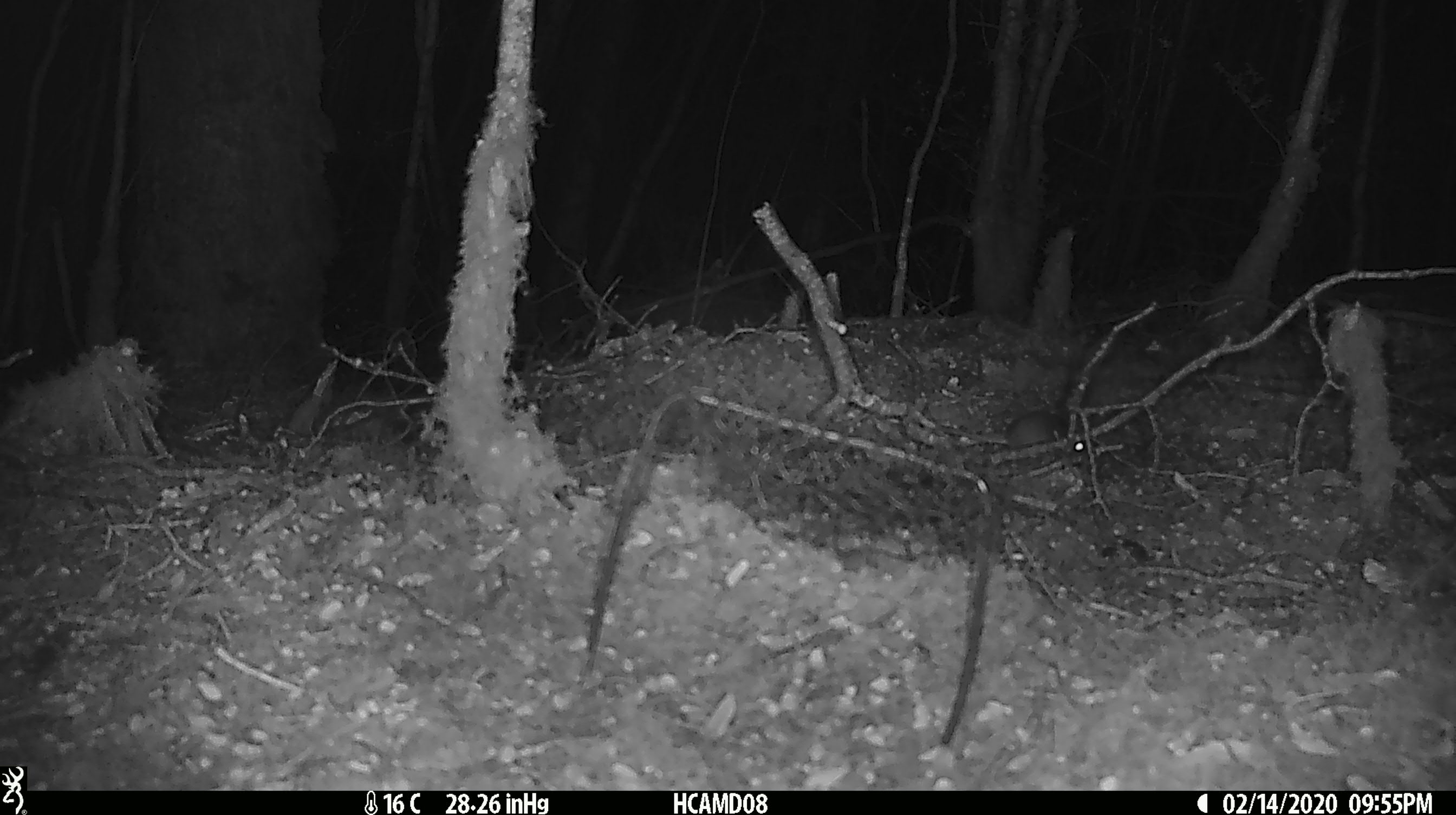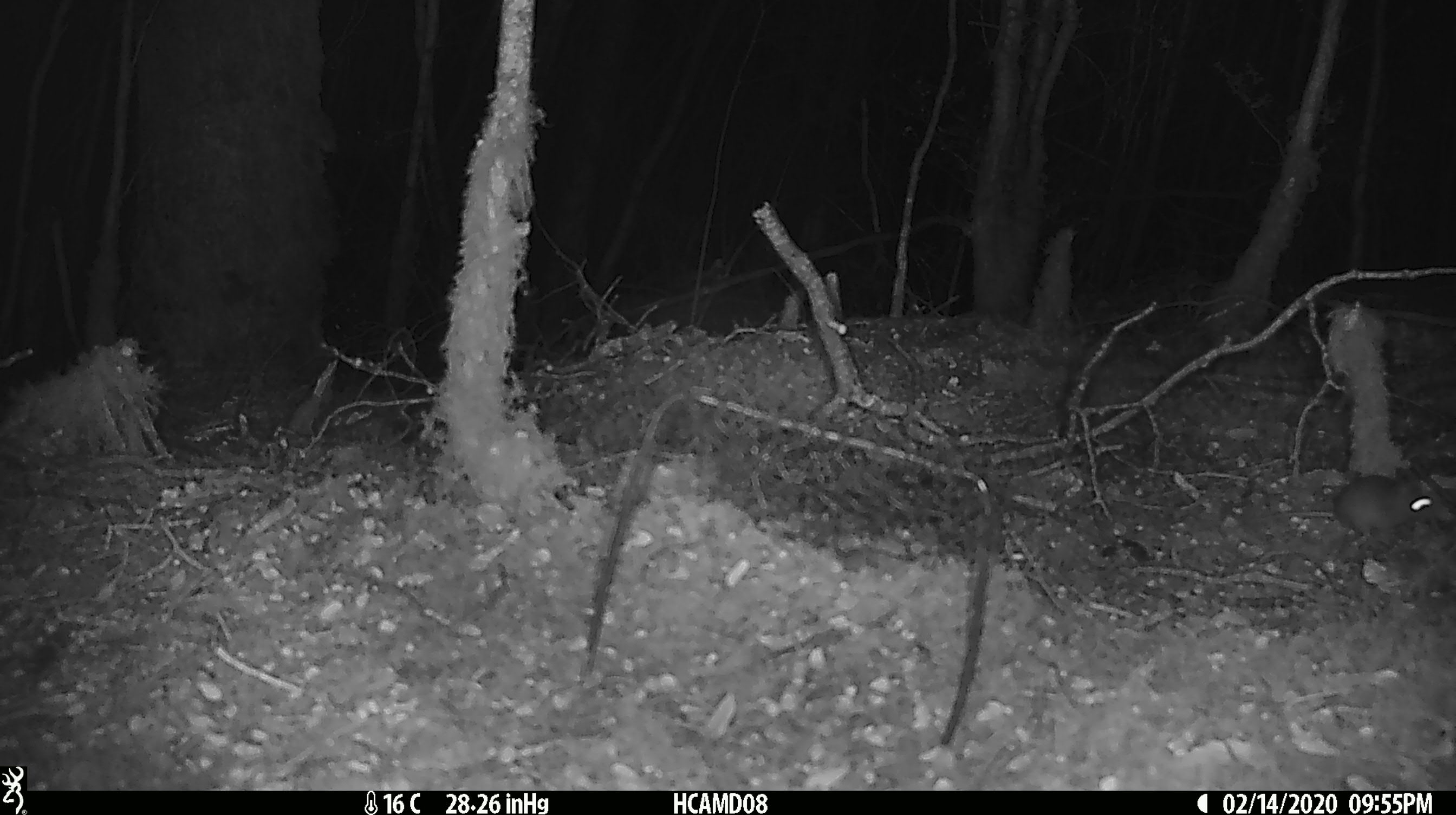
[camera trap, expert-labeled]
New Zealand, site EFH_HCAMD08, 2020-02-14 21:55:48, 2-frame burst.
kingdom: Animalia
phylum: Chordata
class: Mammalia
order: Rodentia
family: Muridae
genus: Mus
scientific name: Mus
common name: mouse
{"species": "mouse (Mus)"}